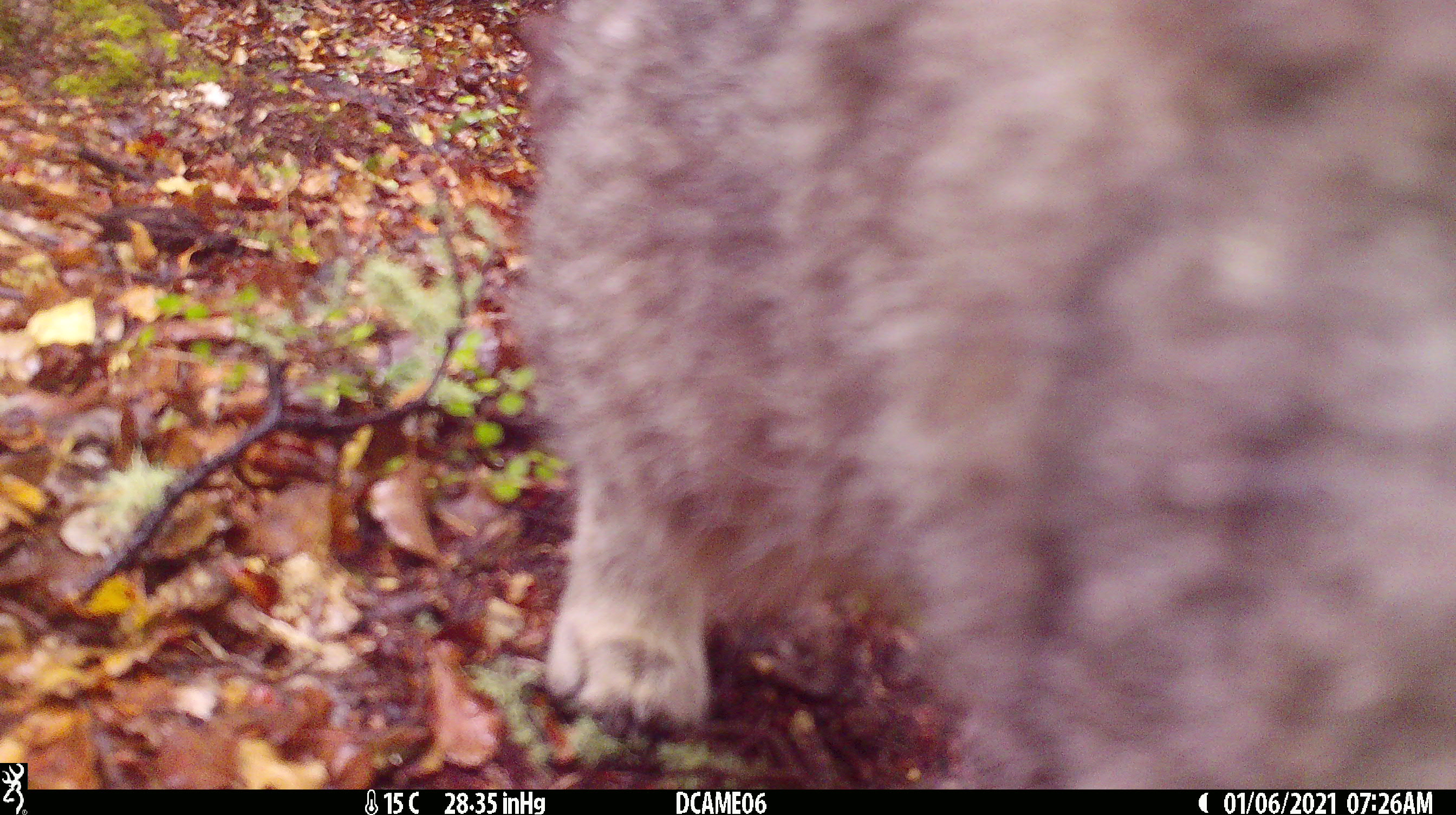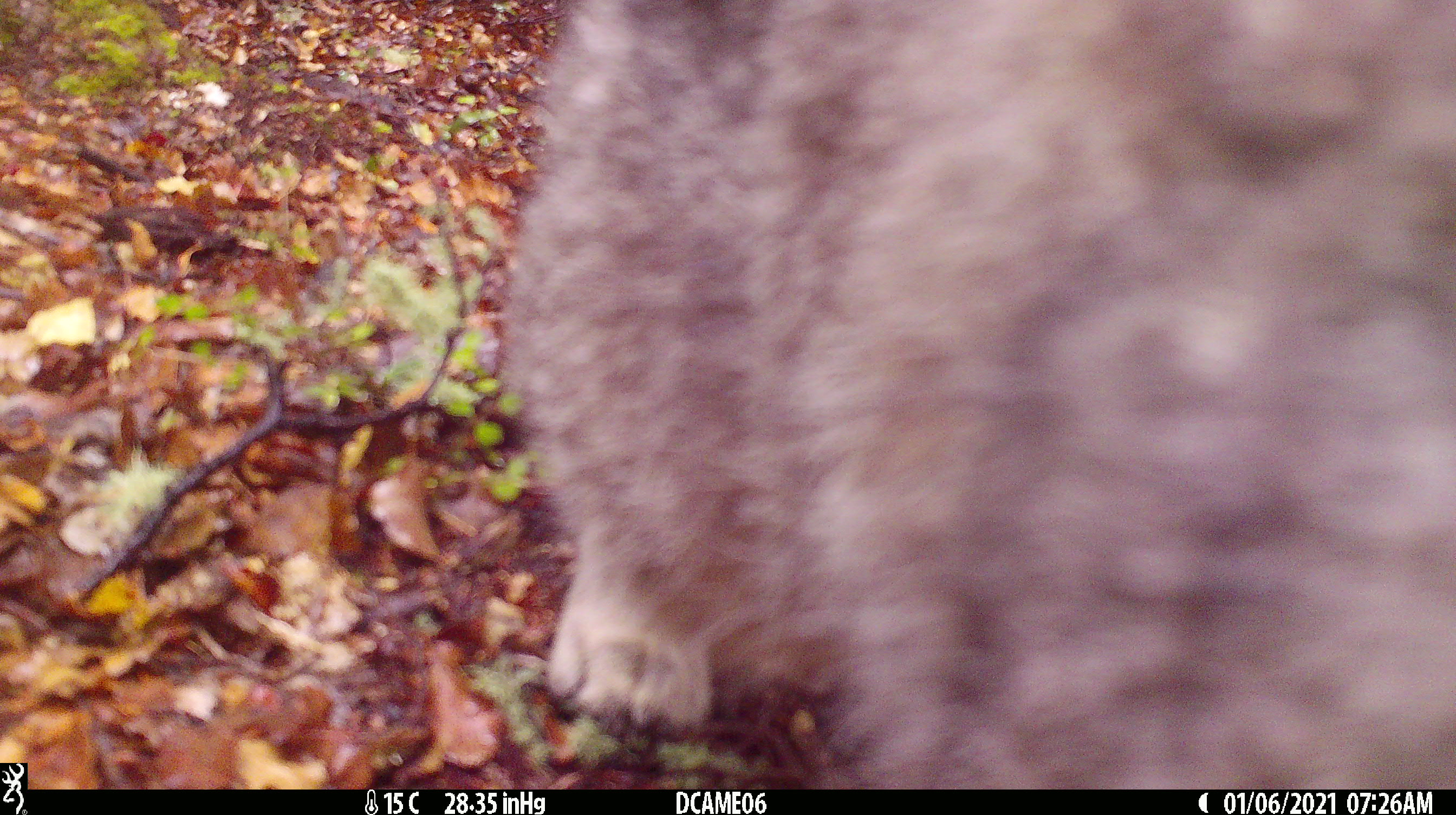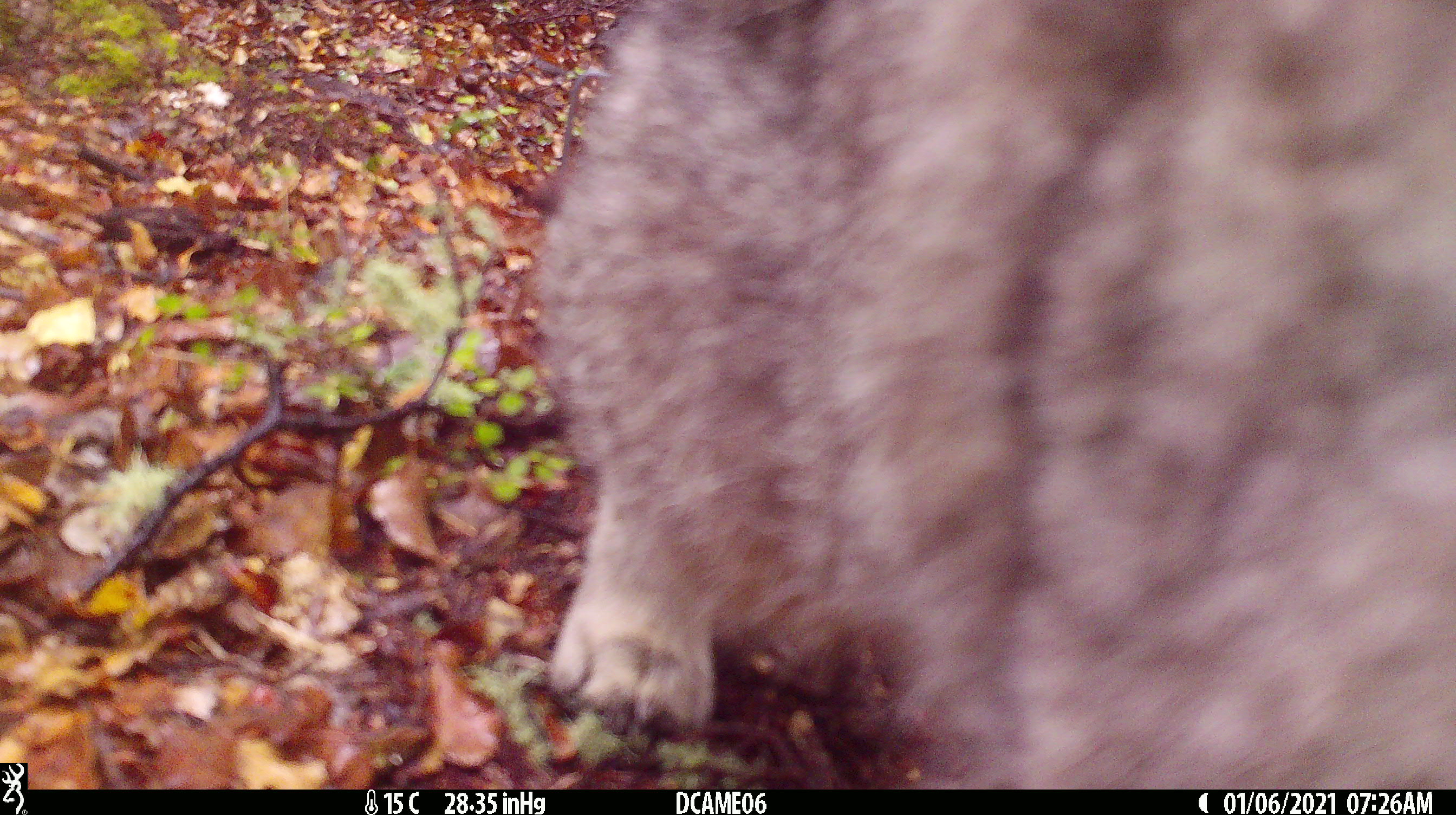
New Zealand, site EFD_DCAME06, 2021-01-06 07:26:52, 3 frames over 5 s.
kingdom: Animalia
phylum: Chordata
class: Mammalia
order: Carnivora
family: Felidae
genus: Felis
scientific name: Felis catus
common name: domestic cat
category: cat